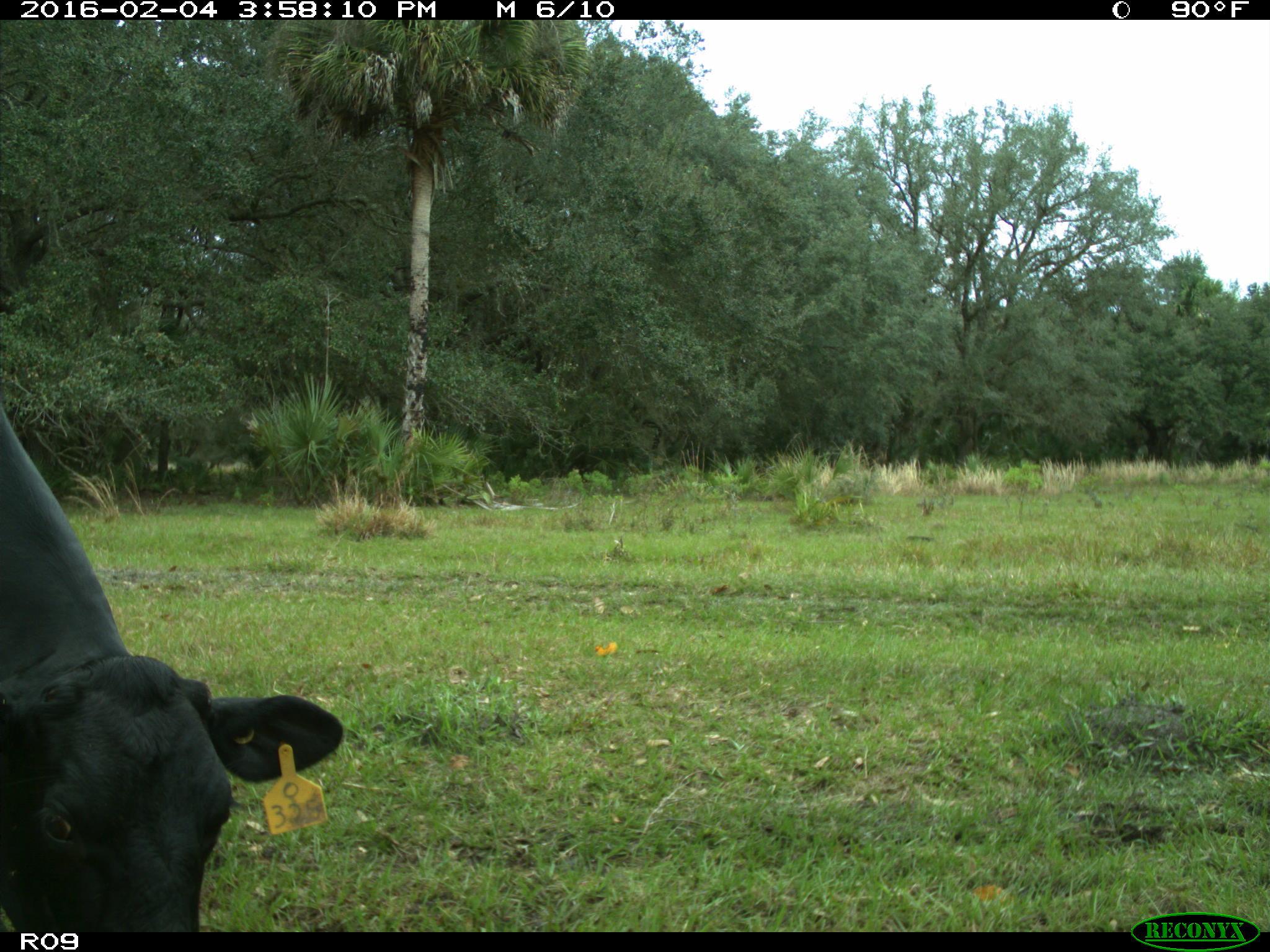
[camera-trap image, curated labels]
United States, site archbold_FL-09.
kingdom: Animalia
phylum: Chordata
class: Mammalia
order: Artiodactyla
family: Bovidae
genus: Bos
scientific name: Bos taurus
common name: domestic cow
Bos taurus (domestic cow).